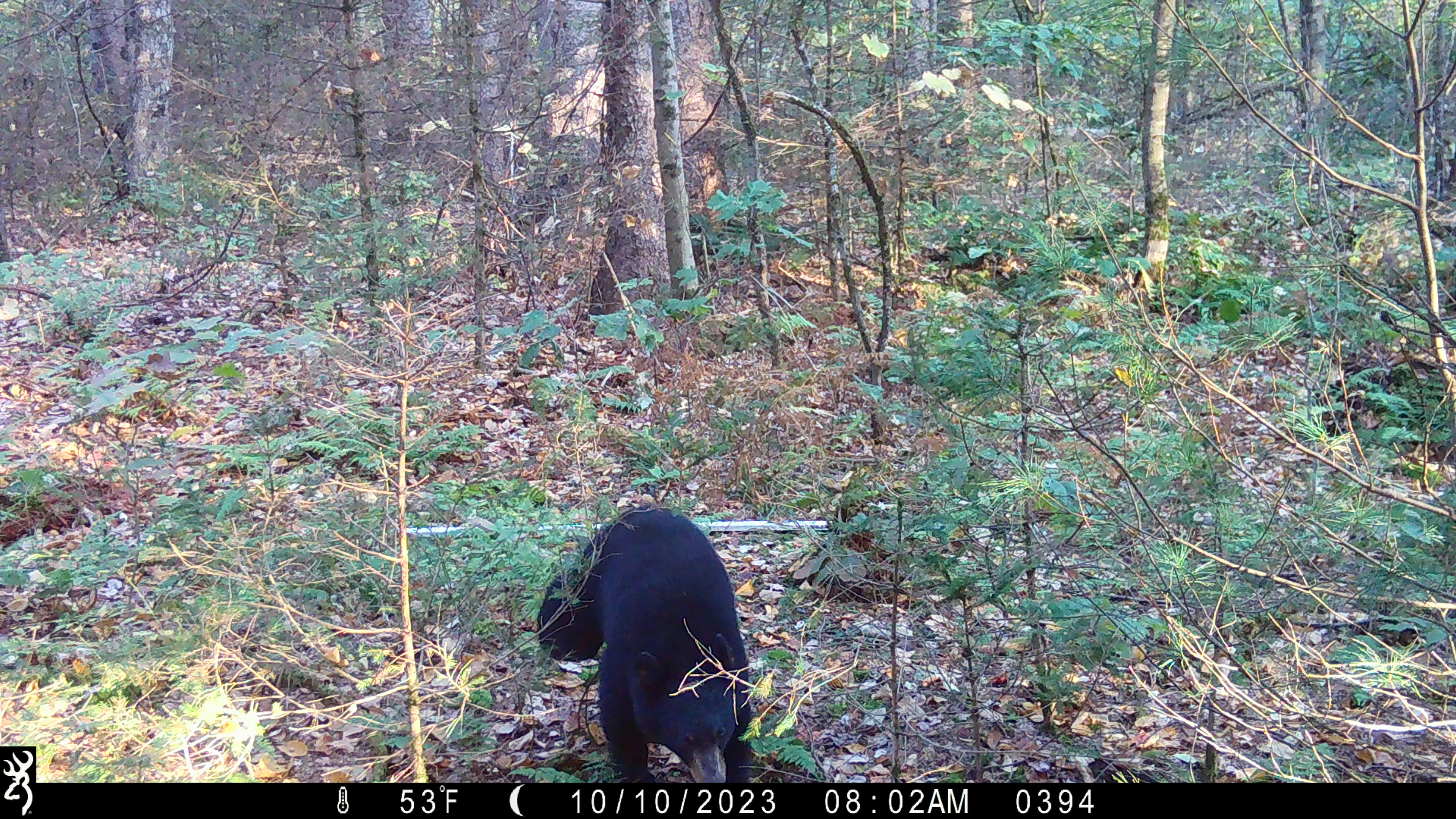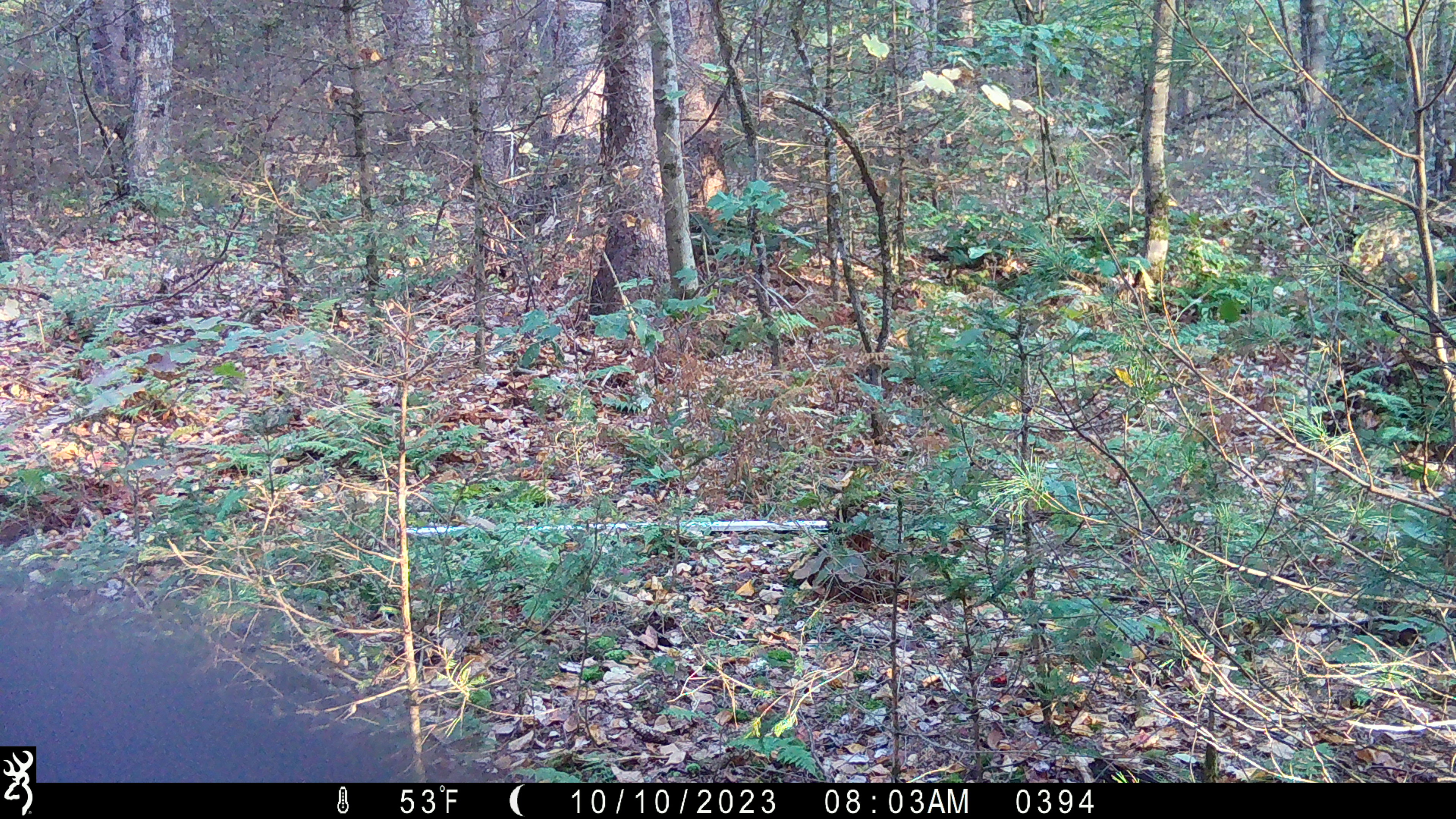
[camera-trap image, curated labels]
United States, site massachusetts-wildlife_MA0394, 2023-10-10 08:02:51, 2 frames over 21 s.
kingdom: Animalia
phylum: Chordata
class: Mammalia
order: Carnivora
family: Ursidae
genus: Ursus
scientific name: Ursus americanus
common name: black bear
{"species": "black bear (Ursus americanus)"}